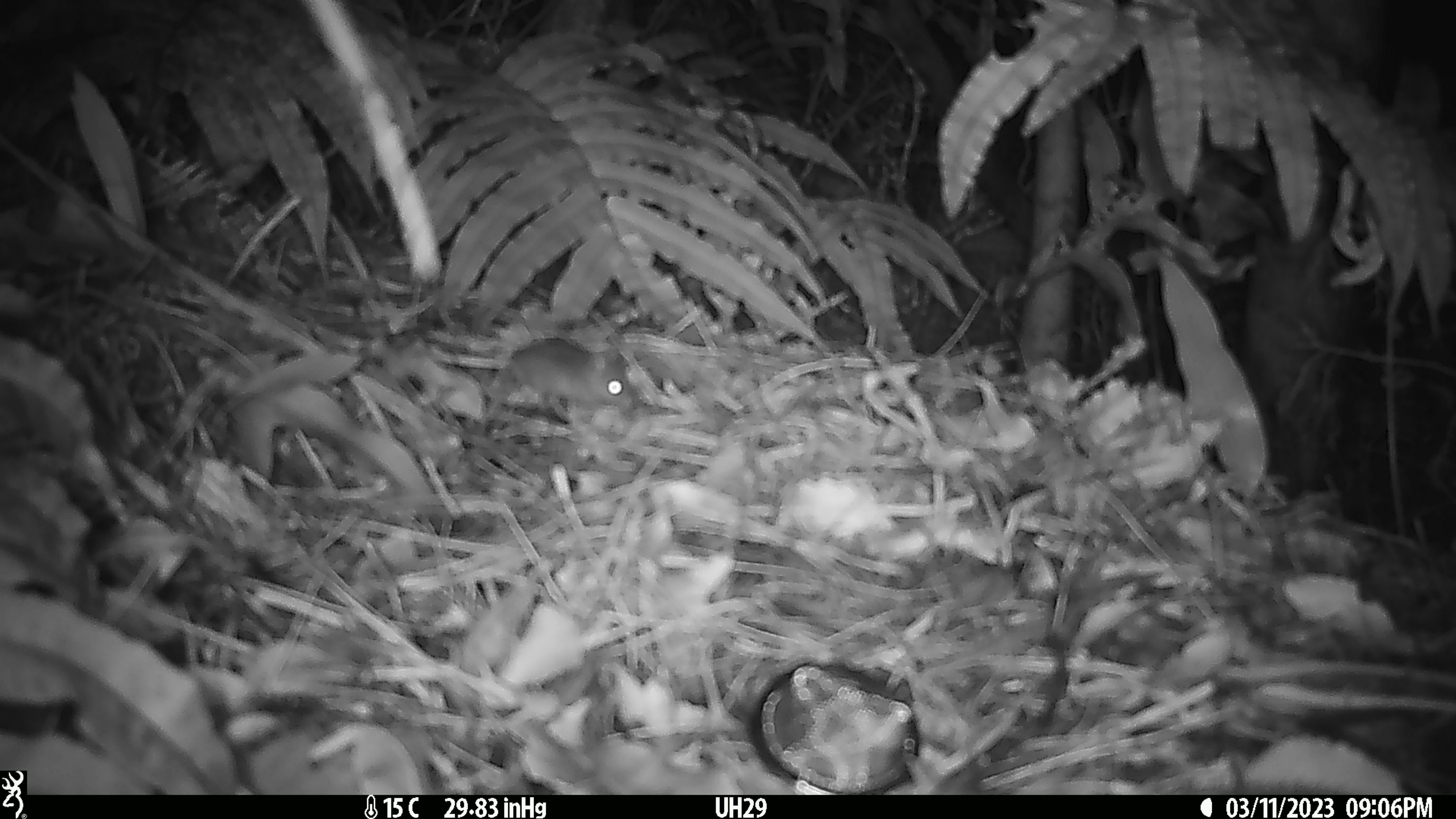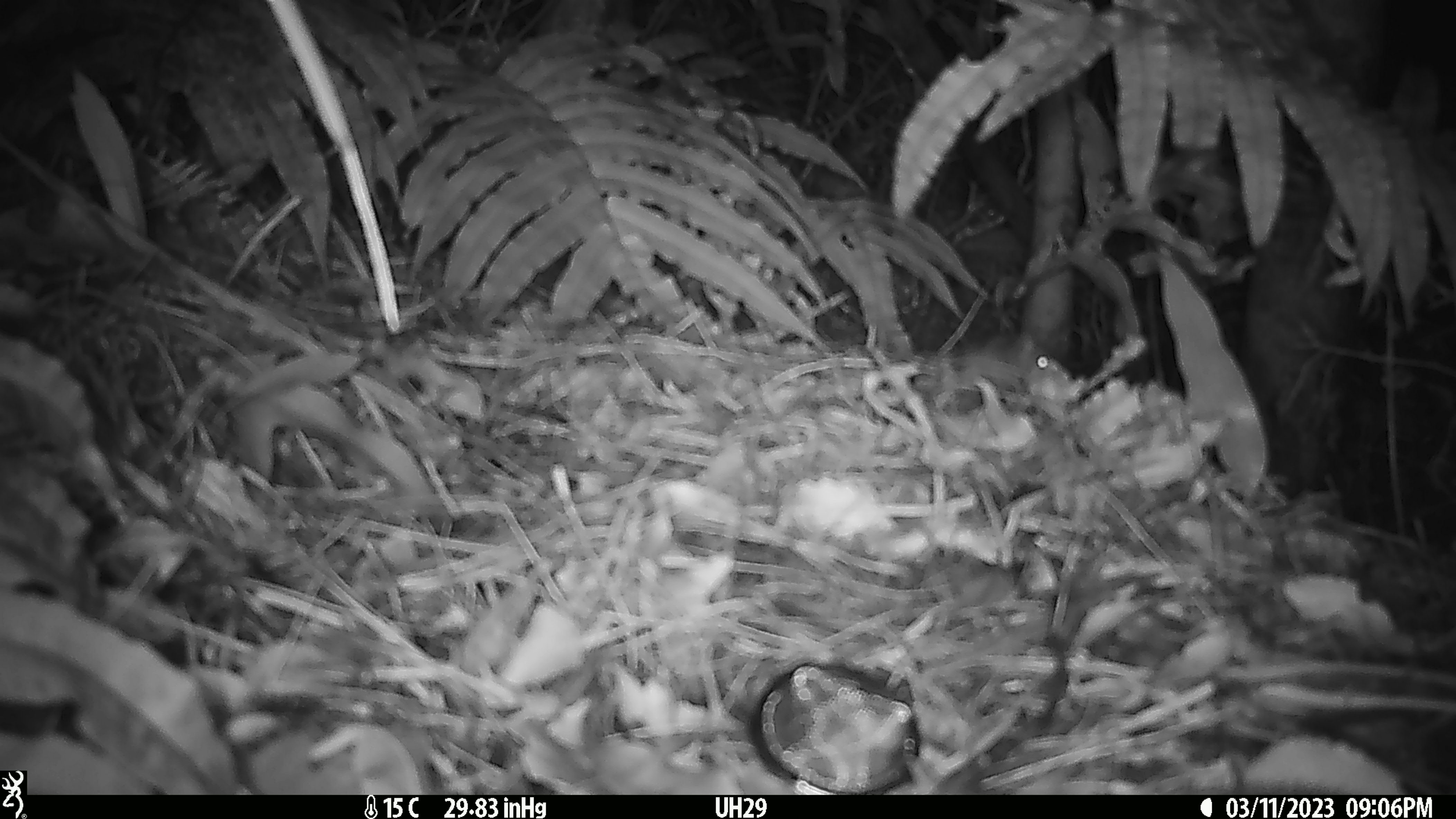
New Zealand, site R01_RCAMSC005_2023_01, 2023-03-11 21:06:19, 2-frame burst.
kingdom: Animalia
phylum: Chordata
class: Mammalia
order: Rodentia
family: Muridae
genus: Mus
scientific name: Mus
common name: mouse